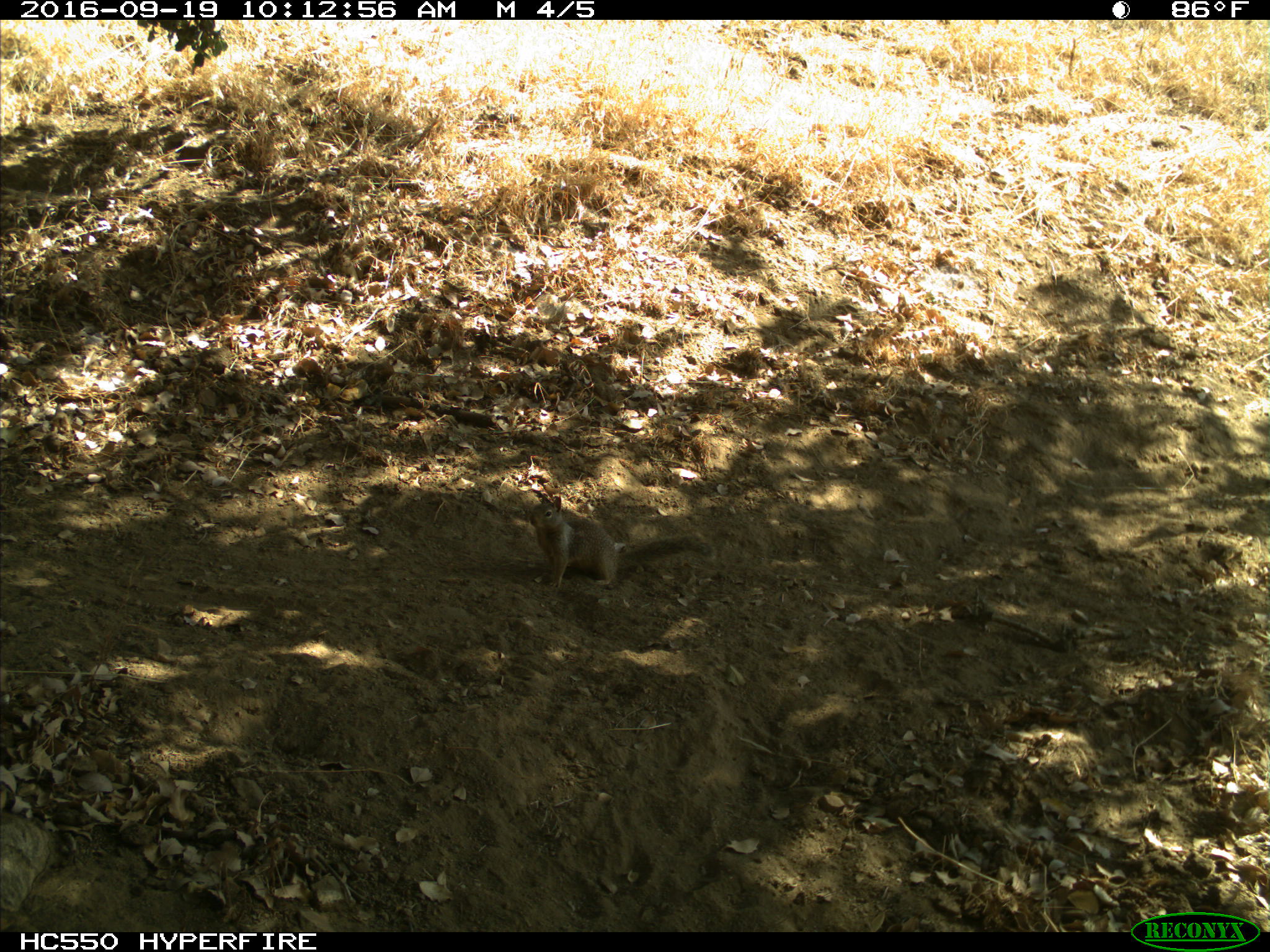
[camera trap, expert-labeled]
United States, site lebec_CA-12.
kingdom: Animalia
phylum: Chordata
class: Mammalia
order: Rodentia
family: Sciuridae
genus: Otospermophilus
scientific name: Otospermophilus beecheyi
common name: california ground squirrel